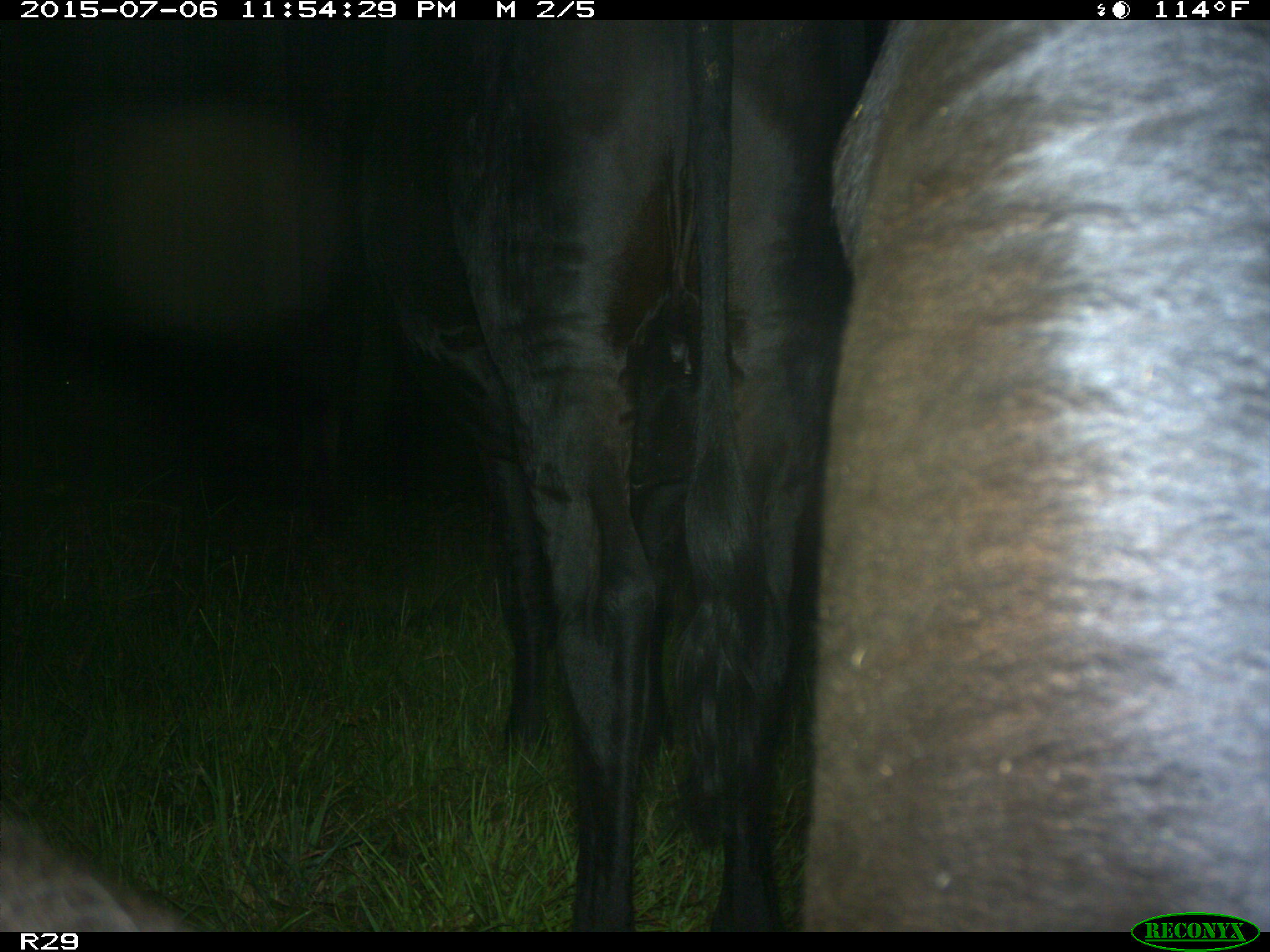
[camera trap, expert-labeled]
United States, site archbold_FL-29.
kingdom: Animalia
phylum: Chordata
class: Mammalia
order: Artiodactyla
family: Bovidae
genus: Bos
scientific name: Bos taurus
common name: domestic cow